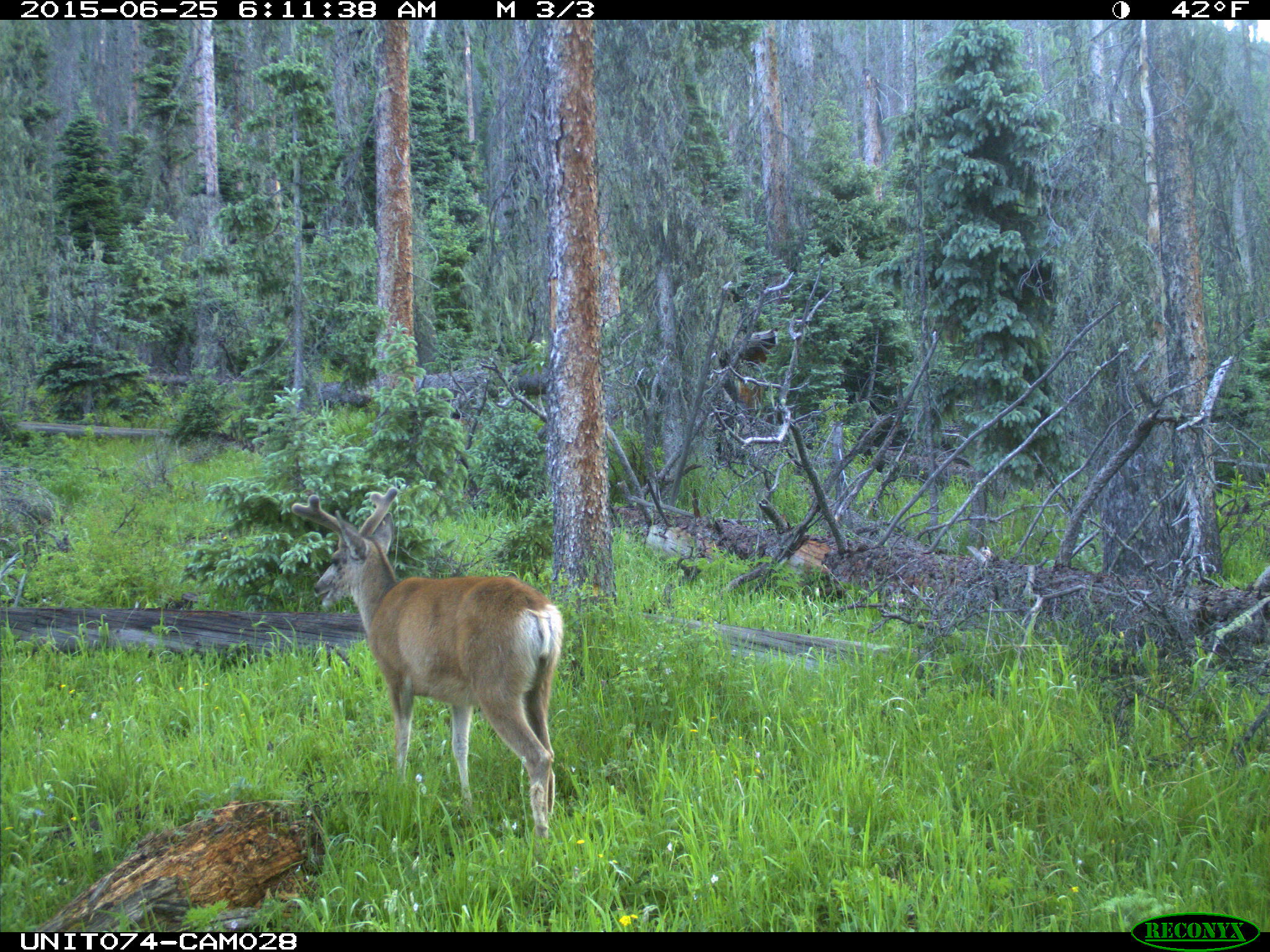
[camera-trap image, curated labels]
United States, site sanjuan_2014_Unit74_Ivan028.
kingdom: Animalia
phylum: Chordata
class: Mammalia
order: Artiodactyla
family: Cervidae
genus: Odocoileus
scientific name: Odocoileus hemionus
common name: mule deer